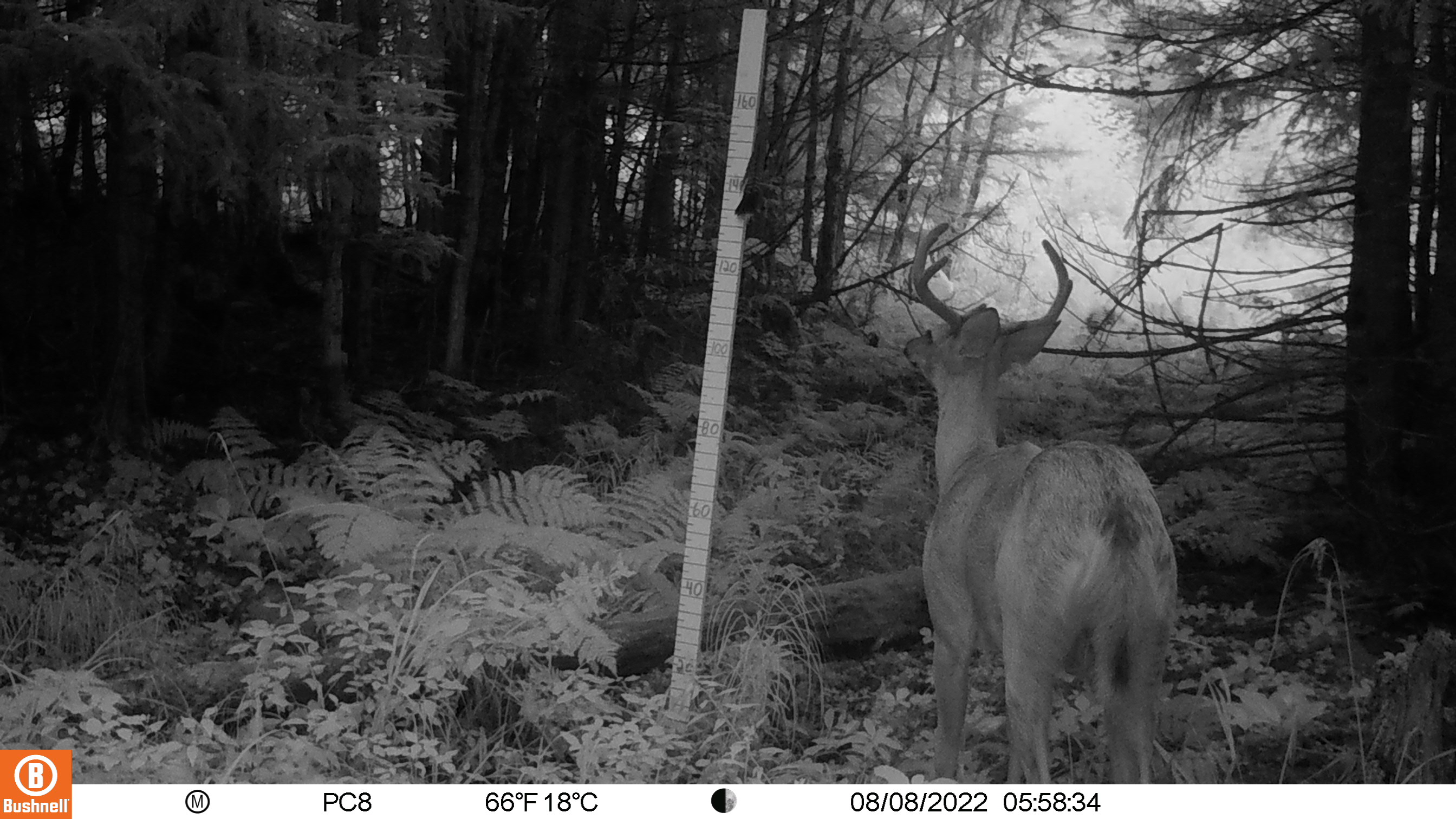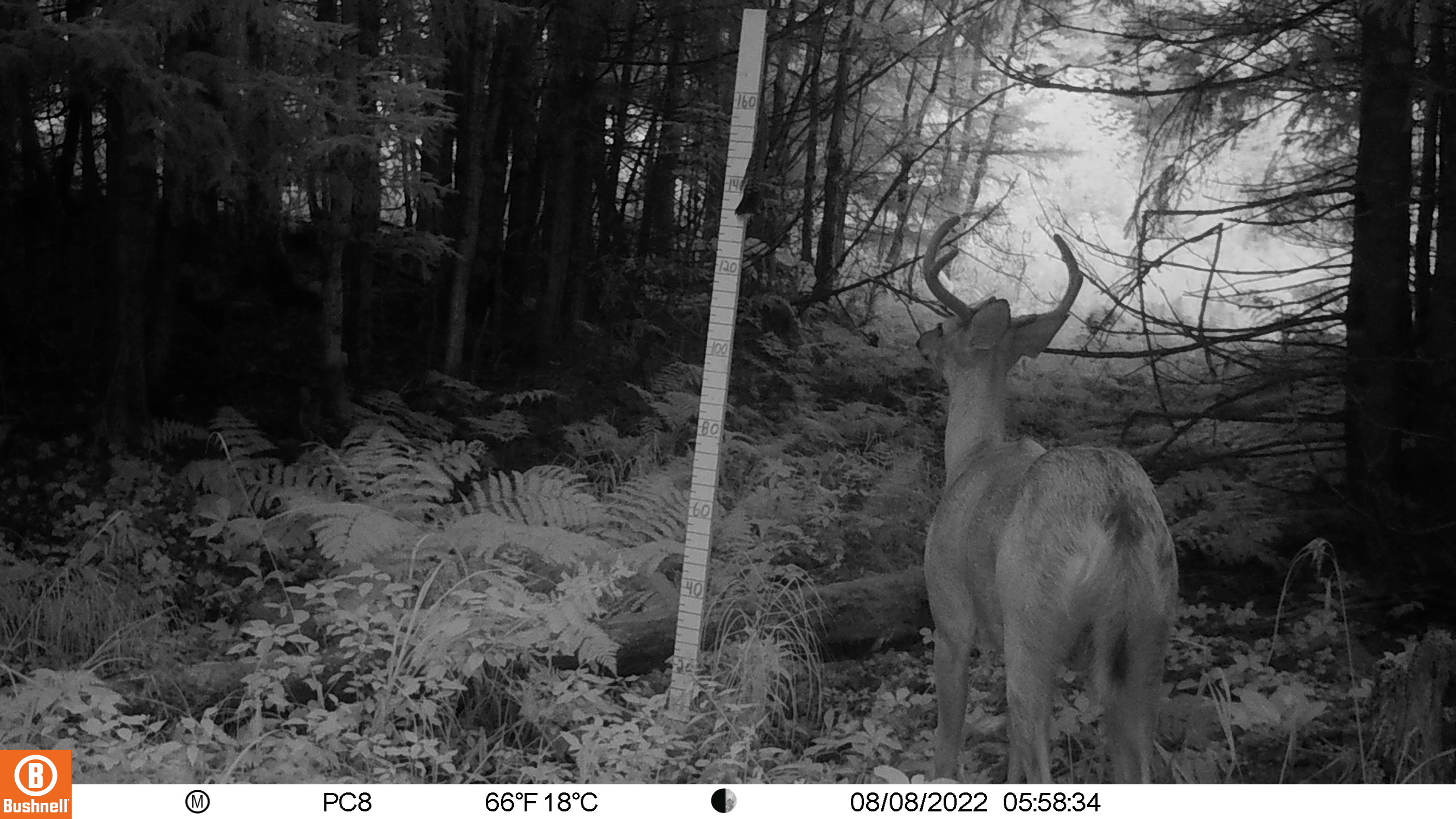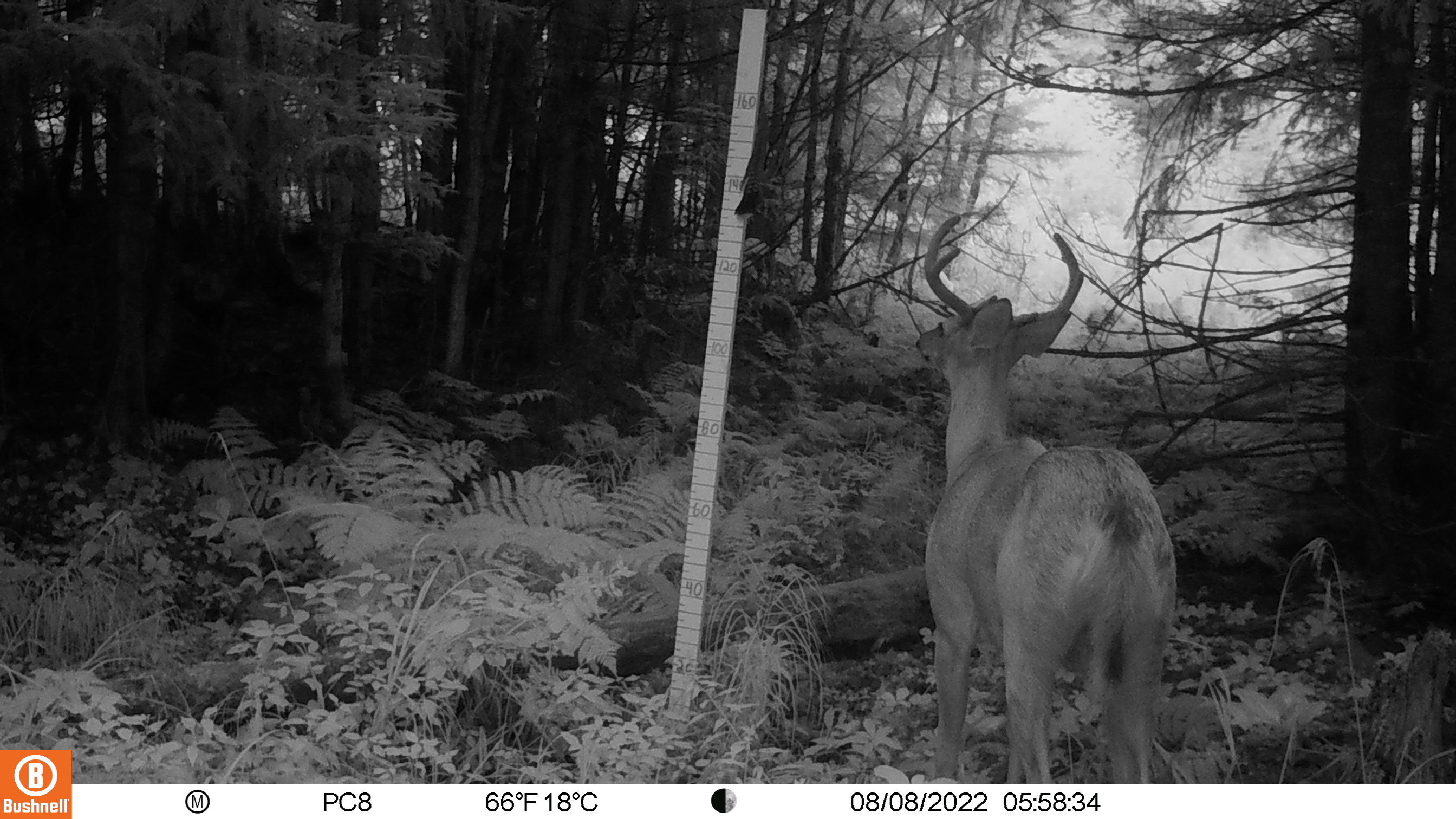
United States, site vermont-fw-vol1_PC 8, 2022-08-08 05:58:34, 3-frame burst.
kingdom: Animalia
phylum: Chordata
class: Mammalia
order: Artiodactyla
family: Cervidae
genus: Odocoileus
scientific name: Odocoileus virginianus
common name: white-tailed deer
White-tailed deer (Odocoileus virginianus).